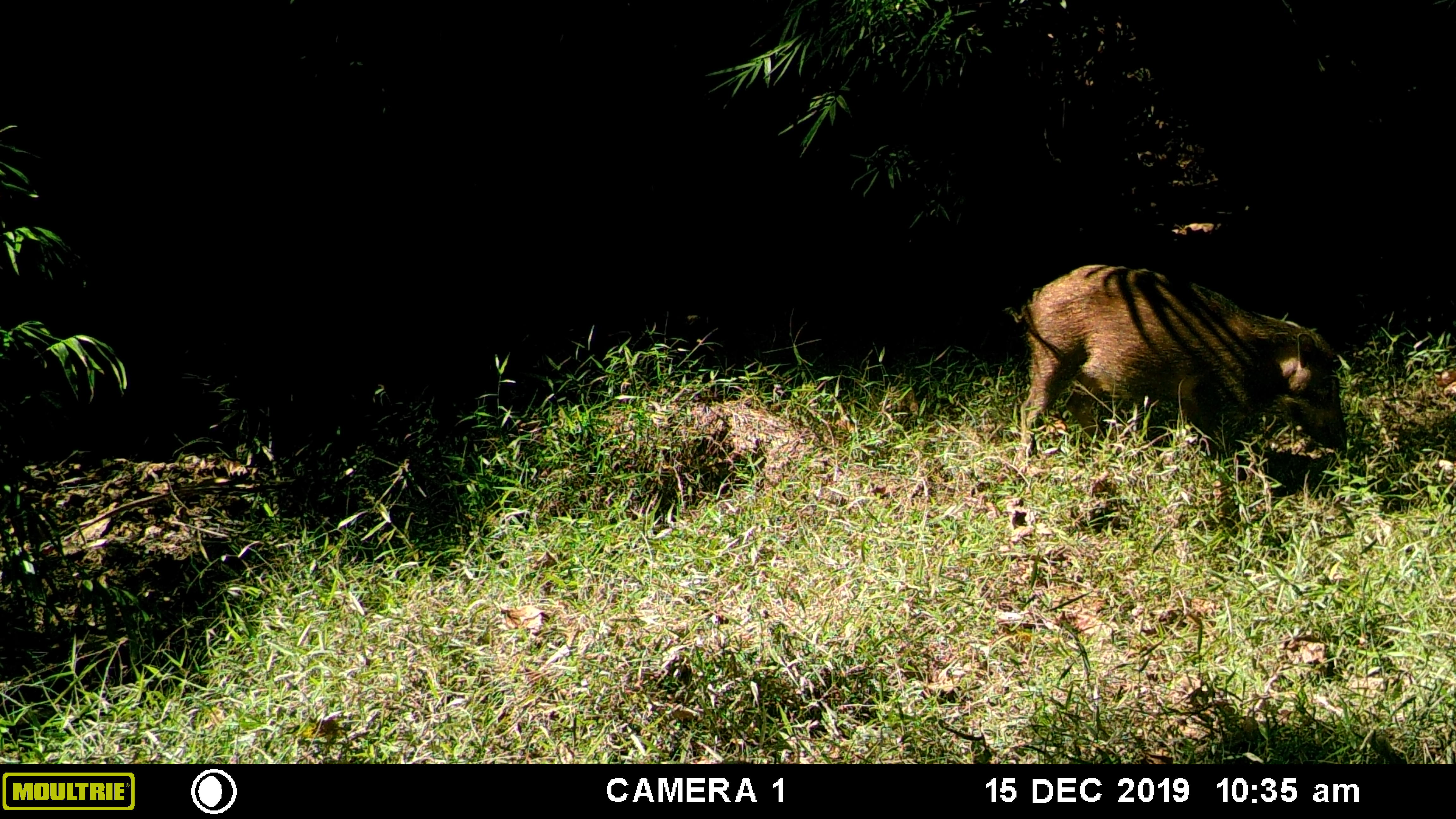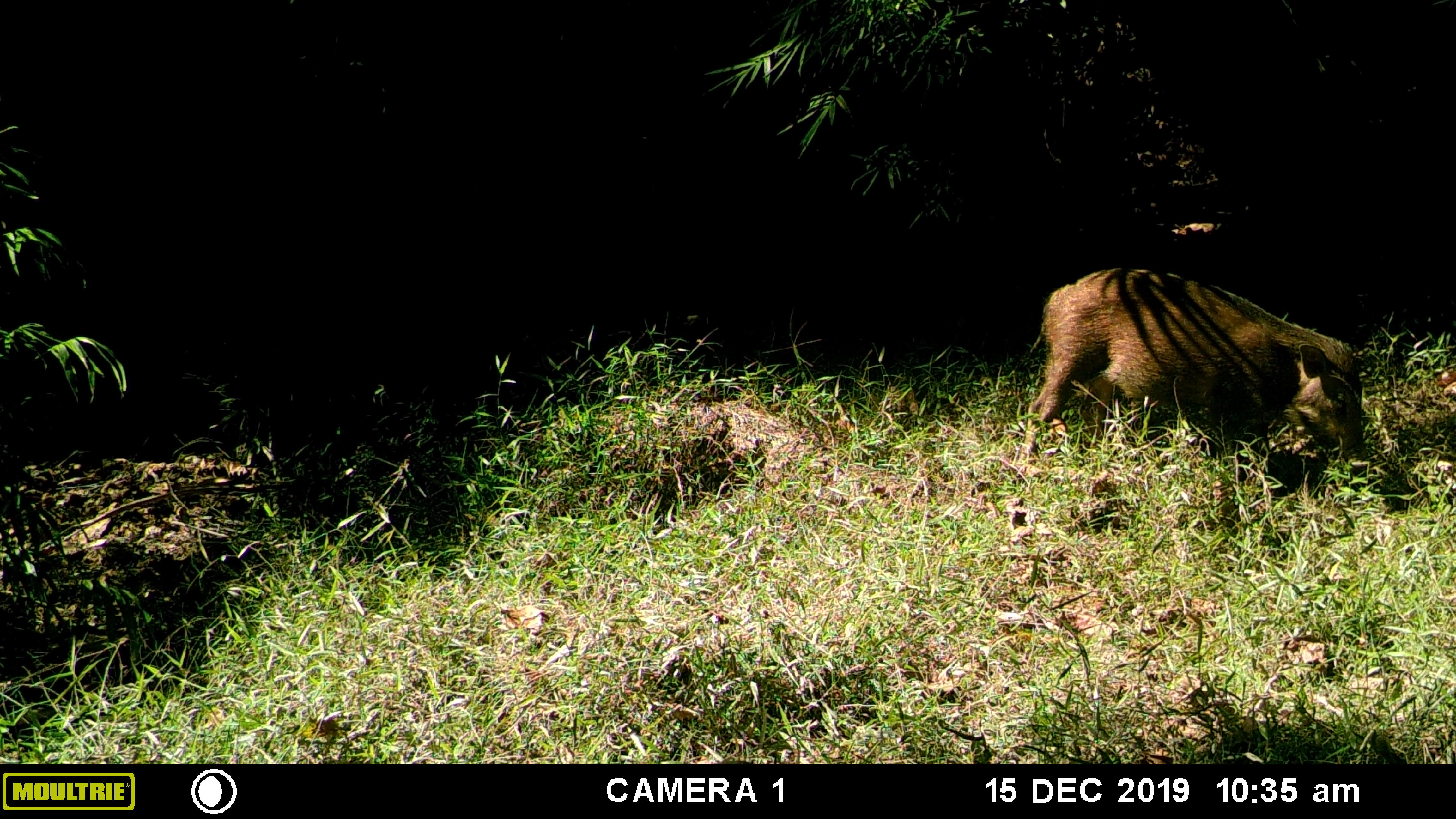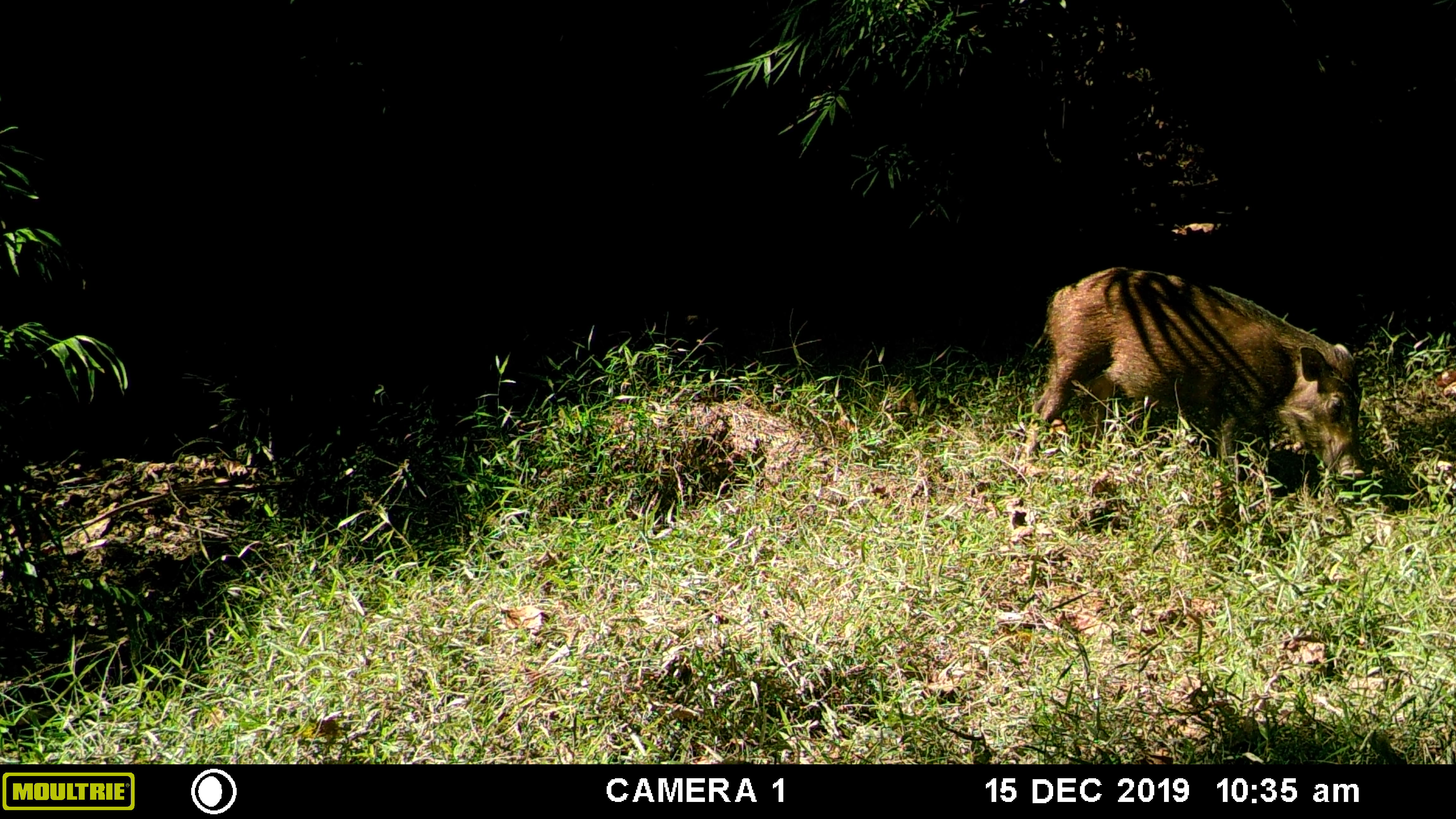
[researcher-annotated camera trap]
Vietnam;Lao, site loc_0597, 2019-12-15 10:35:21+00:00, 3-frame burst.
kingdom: Animalia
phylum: Chordata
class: Mammalia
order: Artiodactyla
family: Suidae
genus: Sus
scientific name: Sus scrofa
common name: eurasian wild pig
Eurasian wild pig (Sus scrofa). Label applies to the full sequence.